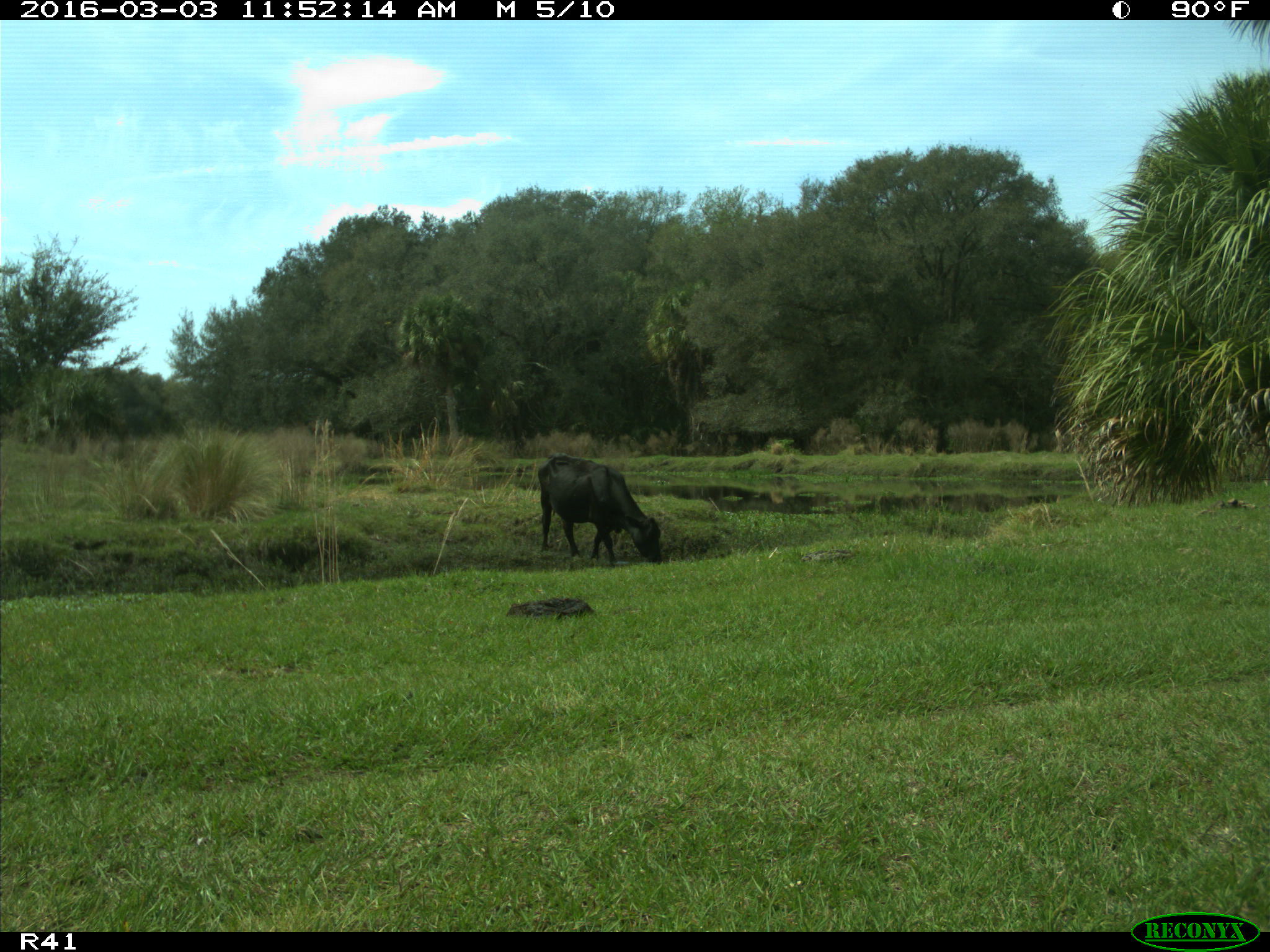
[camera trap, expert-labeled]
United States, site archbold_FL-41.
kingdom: Animalia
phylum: Chordata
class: Mammalia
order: Artiodactyla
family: Bovidae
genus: Bos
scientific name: Bos taurus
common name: domestic cow